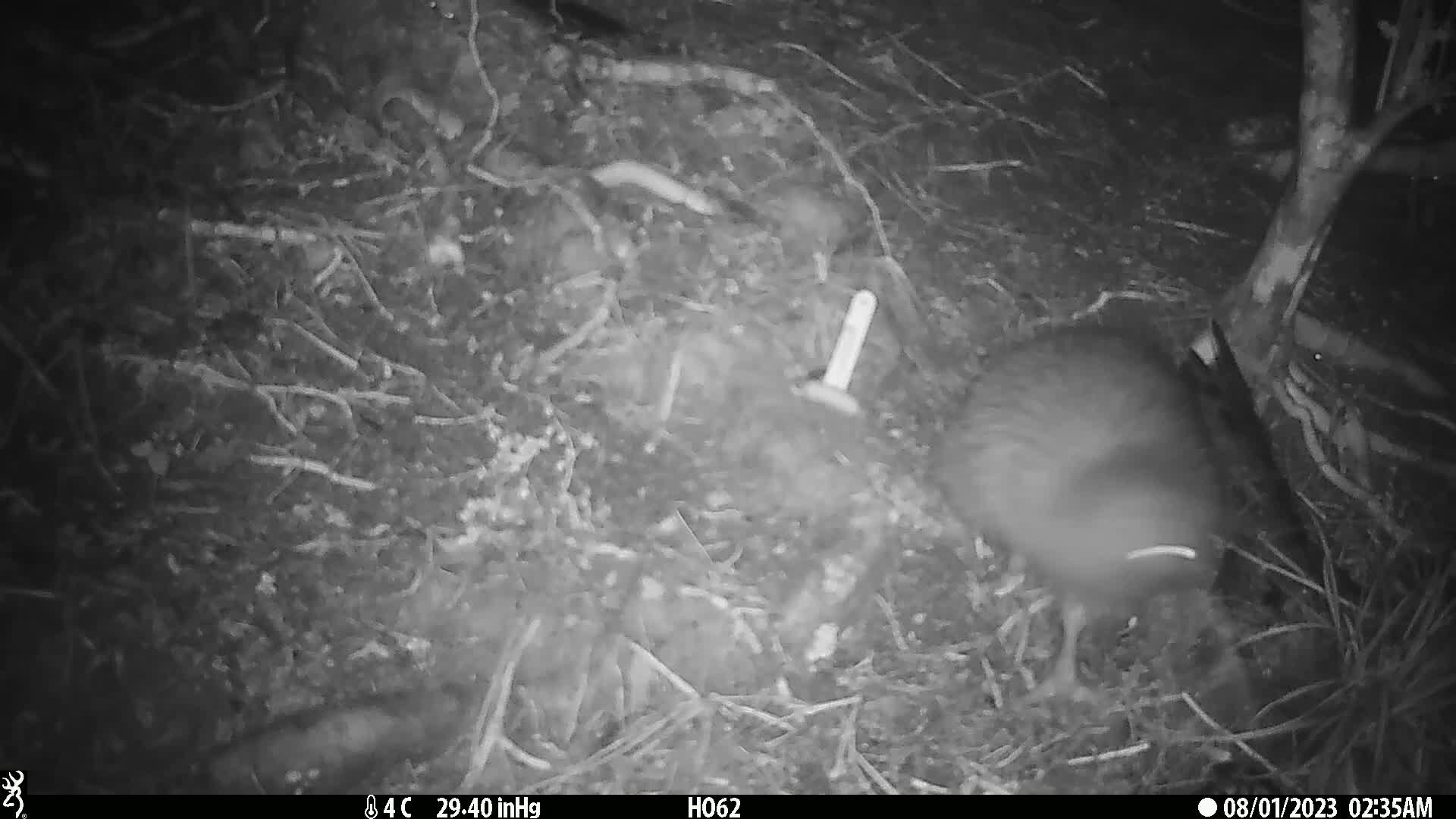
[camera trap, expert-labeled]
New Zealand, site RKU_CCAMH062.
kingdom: Animalia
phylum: Chordata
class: Aves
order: Apterygiformes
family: Apterygidae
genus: Apteryx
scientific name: Apteryx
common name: kiwi